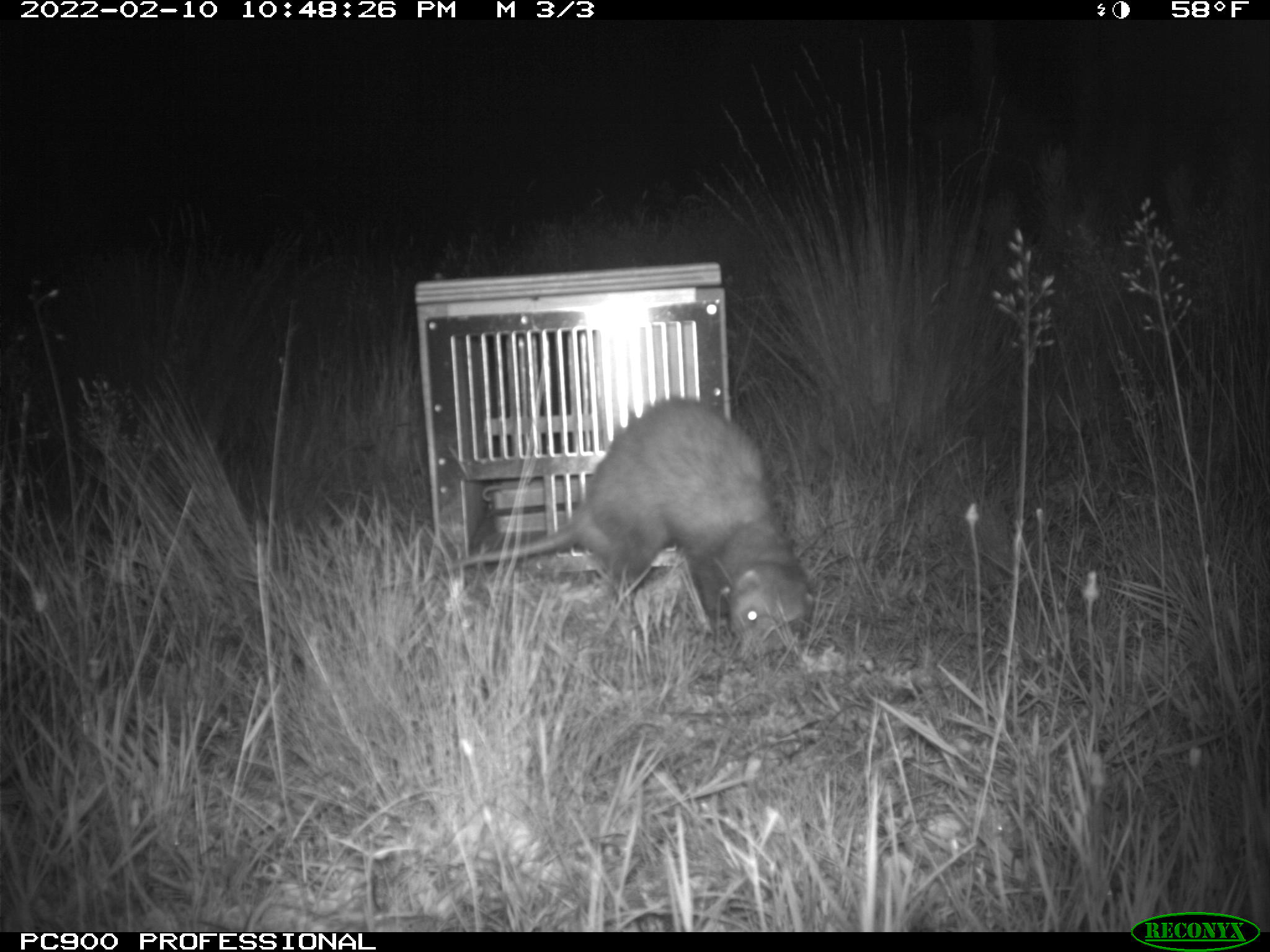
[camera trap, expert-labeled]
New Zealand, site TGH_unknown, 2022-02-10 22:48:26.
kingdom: Animalia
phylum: Chordata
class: Mammalia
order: Carnivora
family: Mustelidae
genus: Mustela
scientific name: Mustela furo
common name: ferret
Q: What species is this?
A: Ferret (Mustela furo).